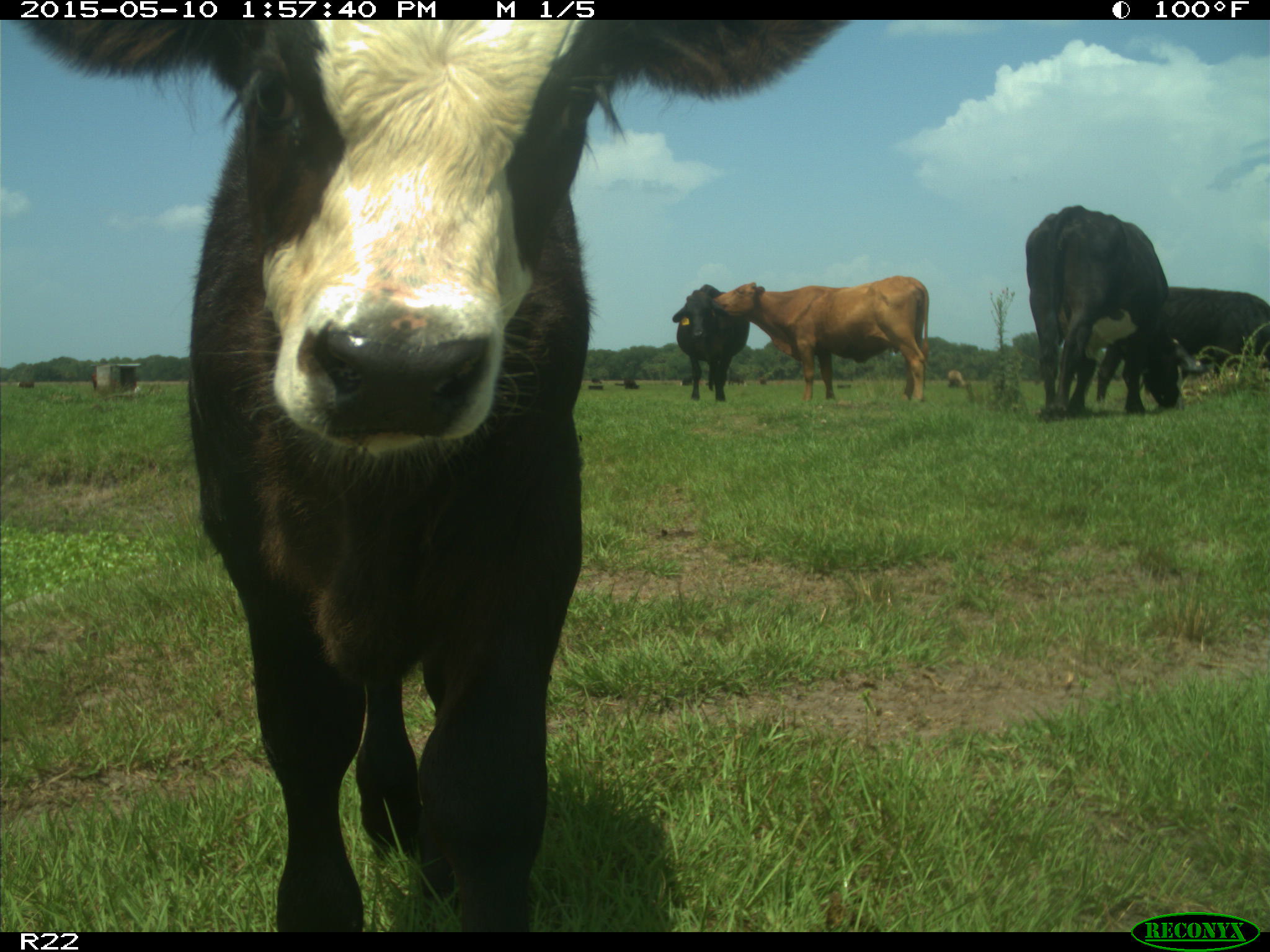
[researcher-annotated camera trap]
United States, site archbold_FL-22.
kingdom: Animalia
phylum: Chordata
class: Mammalia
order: Artiodactyla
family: Bovidae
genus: Bos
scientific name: Bos taurus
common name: domestic cow